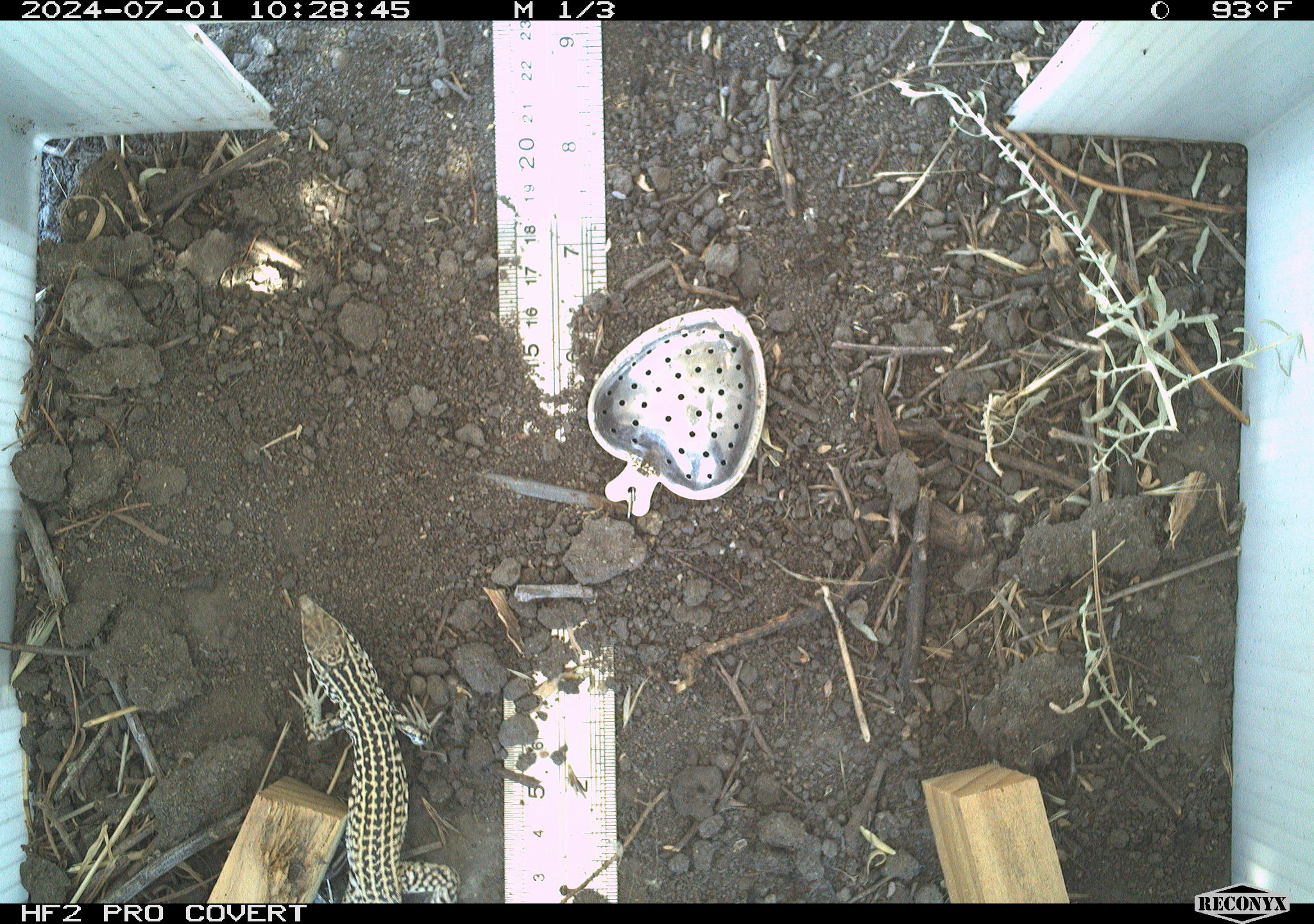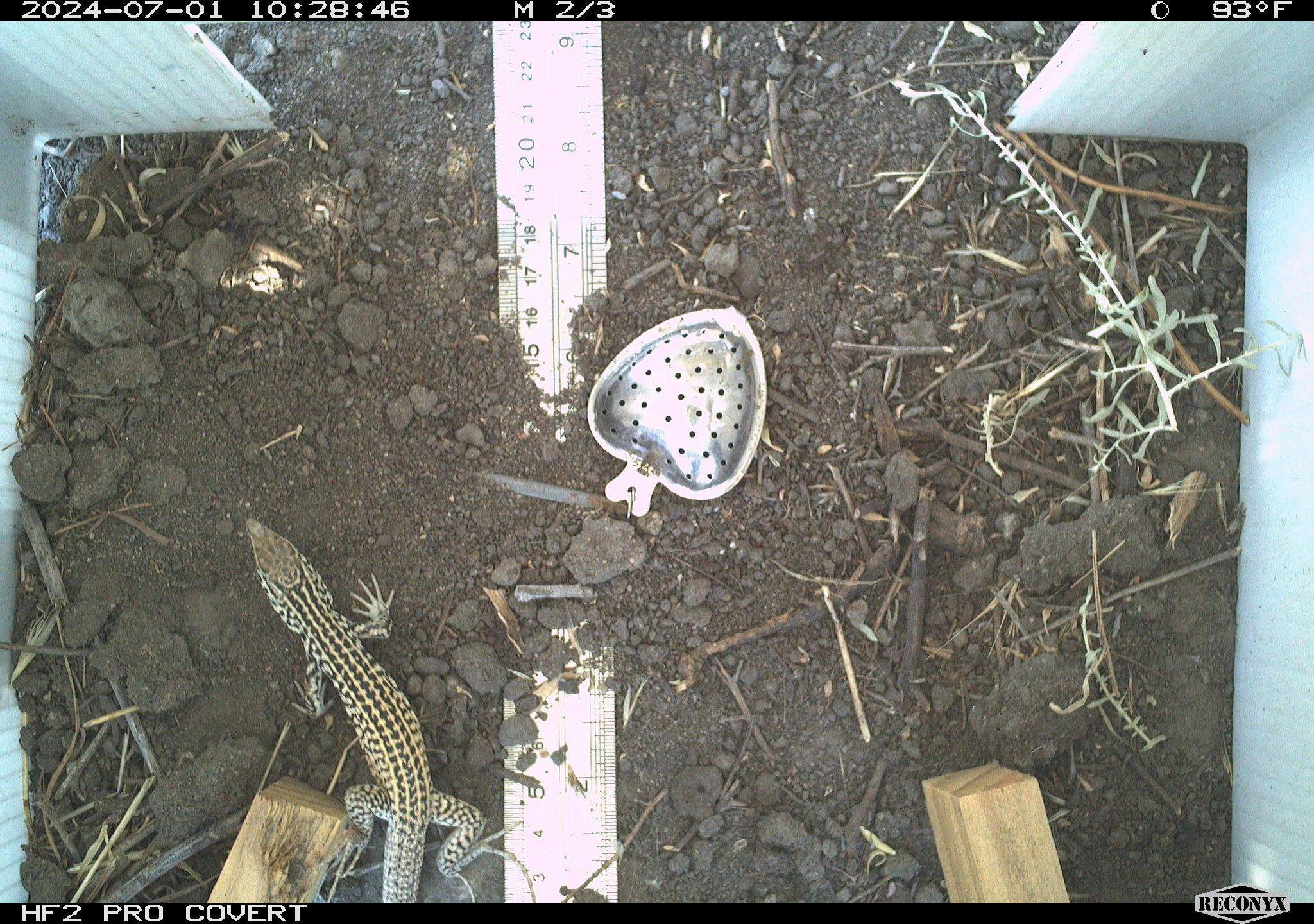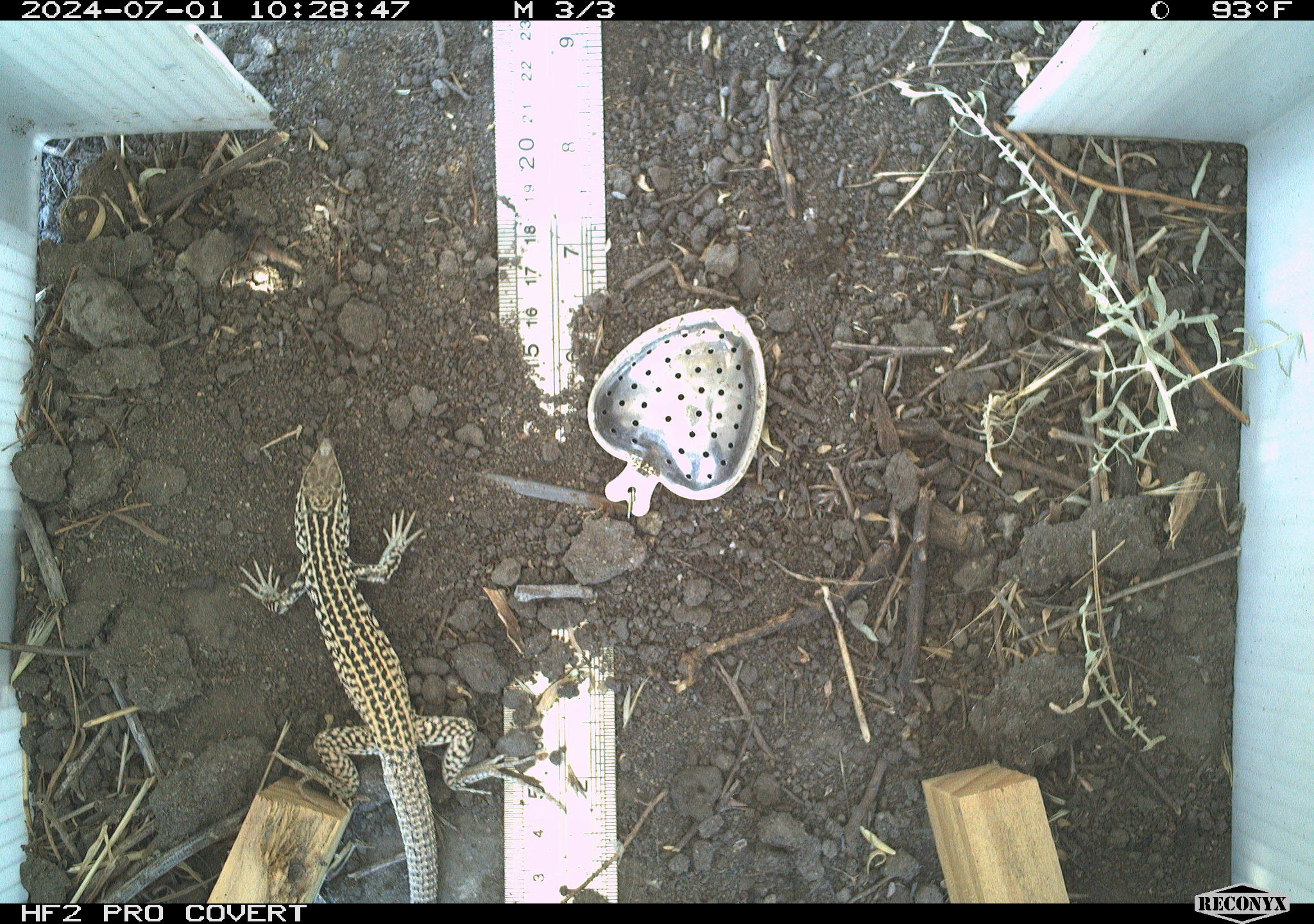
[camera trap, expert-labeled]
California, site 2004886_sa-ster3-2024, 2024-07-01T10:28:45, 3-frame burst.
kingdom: Animalia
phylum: Chordata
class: Reptilia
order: Squamata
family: Teiidae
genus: Aspidoscelis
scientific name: Aspidoscelis tigris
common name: western whiptail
Western whiptail (Aspidoscelis tigris).